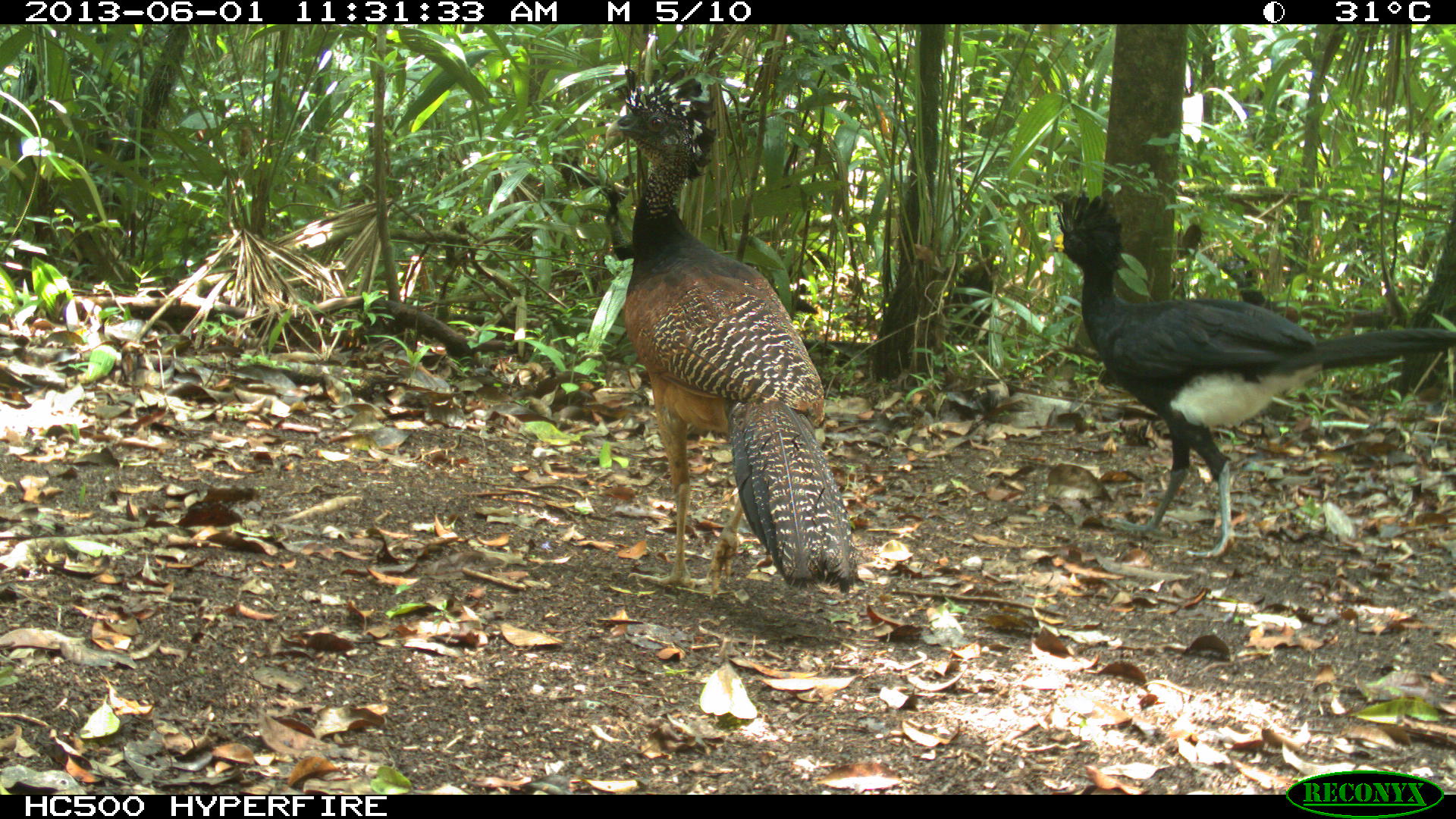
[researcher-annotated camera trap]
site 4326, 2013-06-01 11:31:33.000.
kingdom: Animalia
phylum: Chordata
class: Aves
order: Galliformes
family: Cracidae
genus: Crax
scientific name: Crax rubra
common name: great curassow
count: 2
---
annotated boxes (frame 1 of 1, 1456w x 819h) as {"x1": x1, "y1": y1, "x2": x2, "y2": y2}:
crax rubra: {"x1": 1046, "y1": 193, "x2": 1454, "y2": 556}; {"x1": 601, "y1": 69, "x2": 857, "y2": 589}